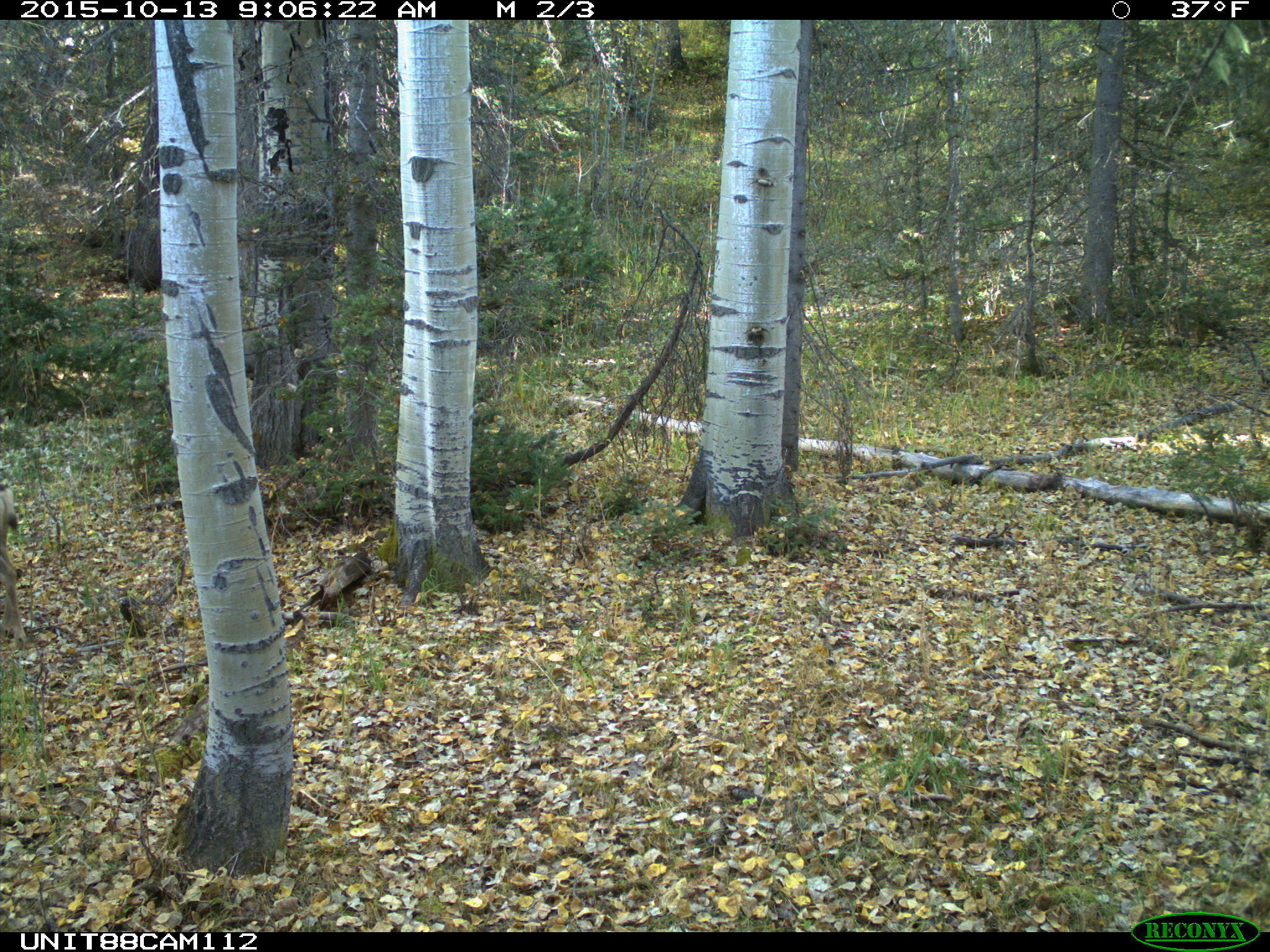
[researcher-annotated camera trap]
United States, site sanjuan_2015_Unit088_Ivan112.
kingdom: Animalia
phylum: Chordata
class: Mammalia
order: Artiodactyla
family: Cervidae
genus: Odocoileus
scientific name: Odocoileus hemionus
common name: mule deer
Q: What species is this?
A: Odocoileus hemionus (mule deer).